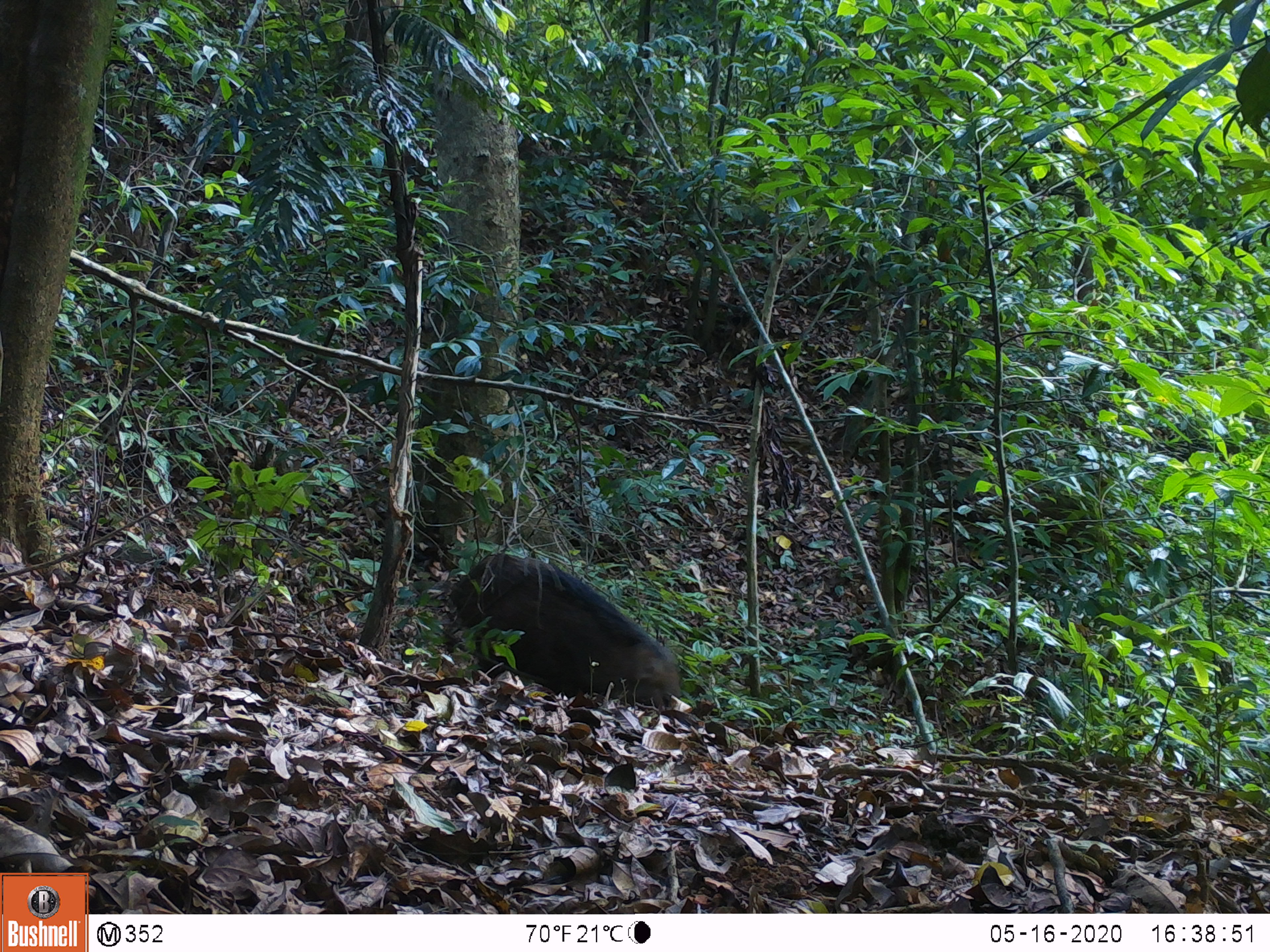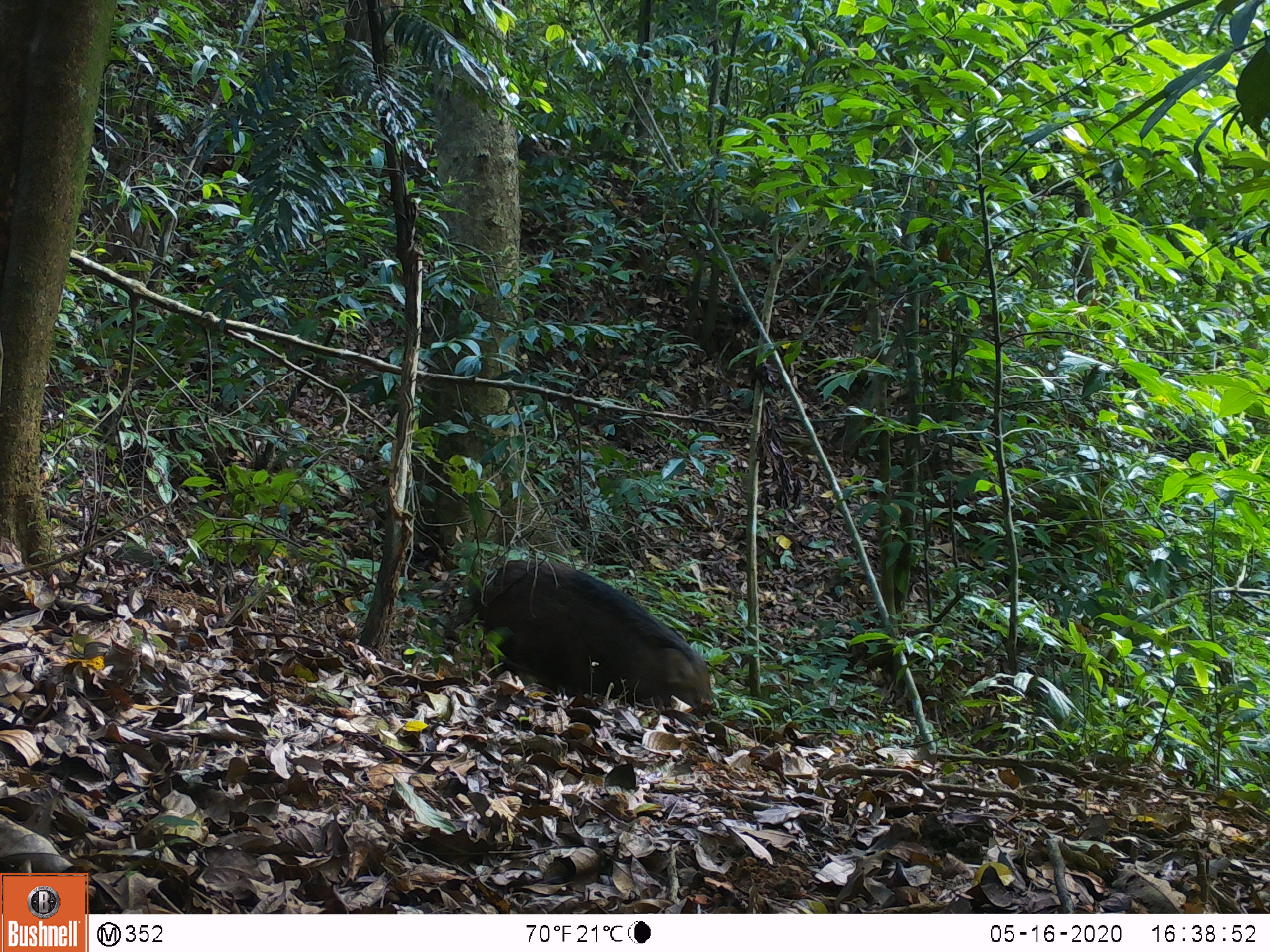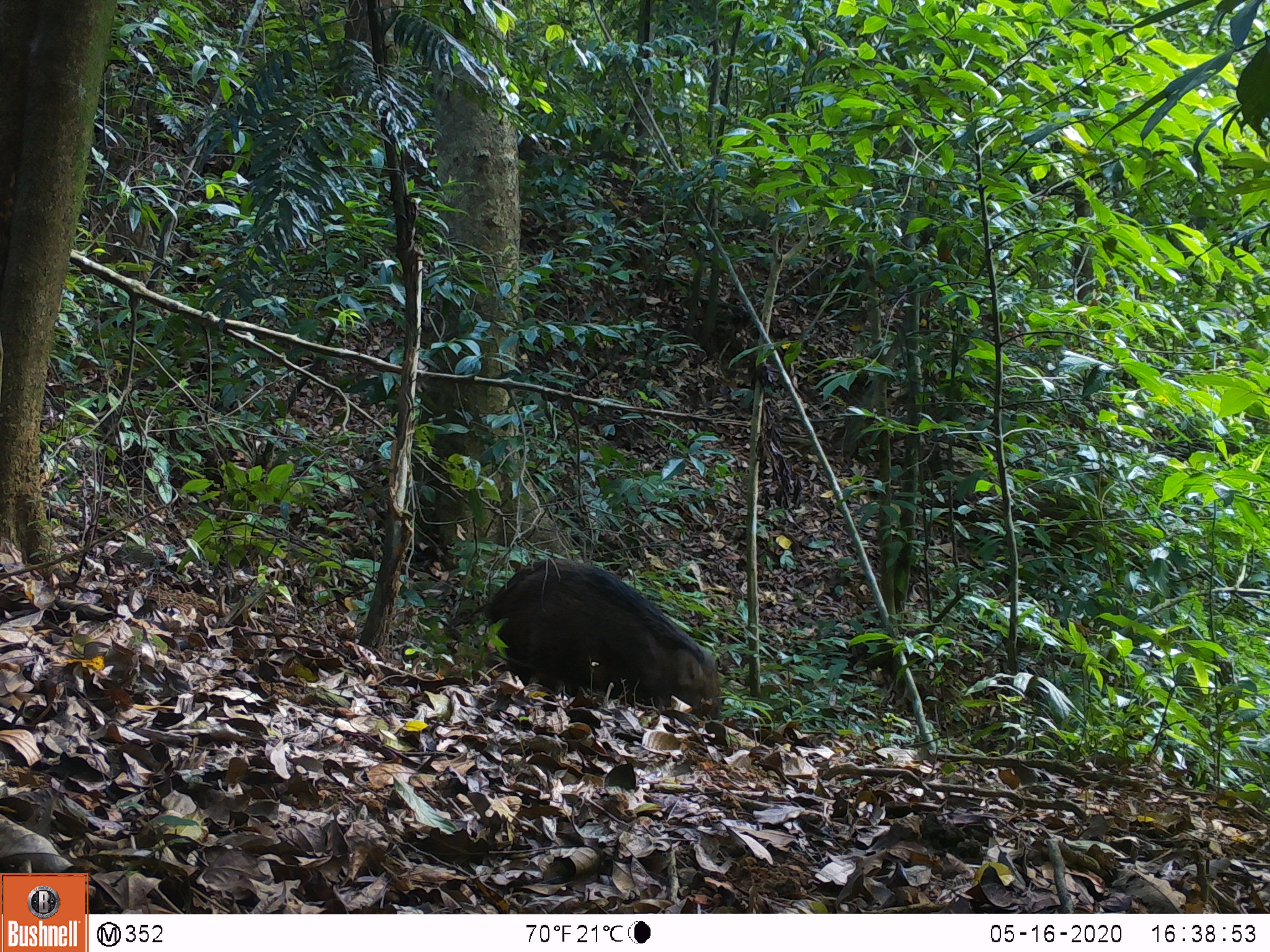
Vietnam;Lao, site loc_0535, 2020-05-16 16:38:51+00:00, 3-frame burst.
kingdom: Animalia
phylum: Chordata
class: Mammalia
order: Artiodactyla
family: Suidae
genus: Sus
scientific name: Sus scrofa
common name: eurasian wild pig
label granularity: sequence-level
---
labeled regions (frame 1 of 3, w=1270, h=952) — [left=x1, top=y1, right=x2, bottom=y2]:
eurasian wild pig: [left=447, top=551, right=683, bottom=710]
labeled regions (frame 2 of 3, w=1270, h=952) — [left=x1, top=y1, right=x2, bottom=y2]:
eurasian wild pig: [left=445, top=557, right=721, bottom=720]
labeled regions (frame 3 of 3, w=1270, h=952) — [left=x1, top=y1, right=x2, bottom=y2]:
eurasian wild pig: [left=481, top=554, right=721, bottom=720]